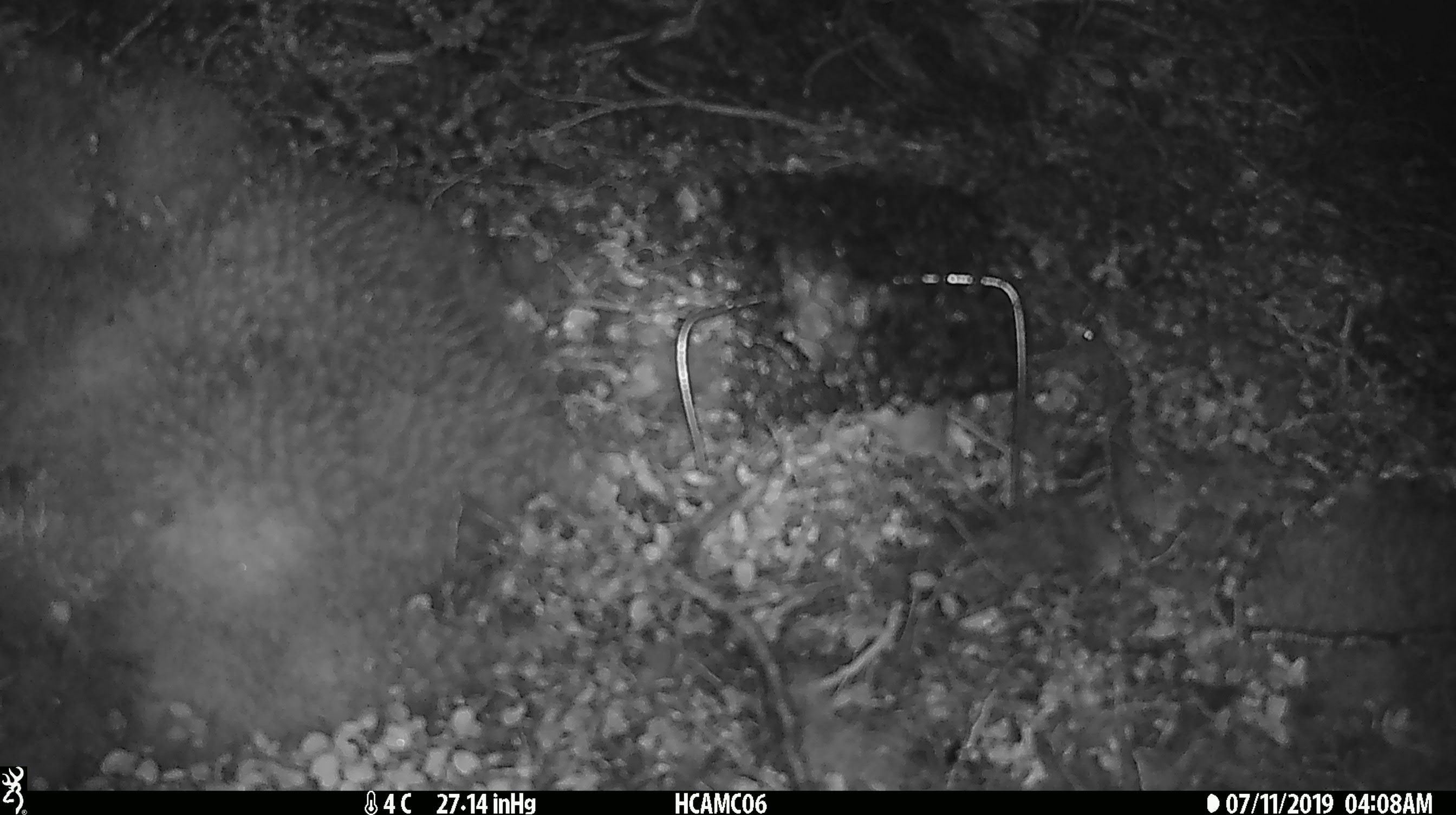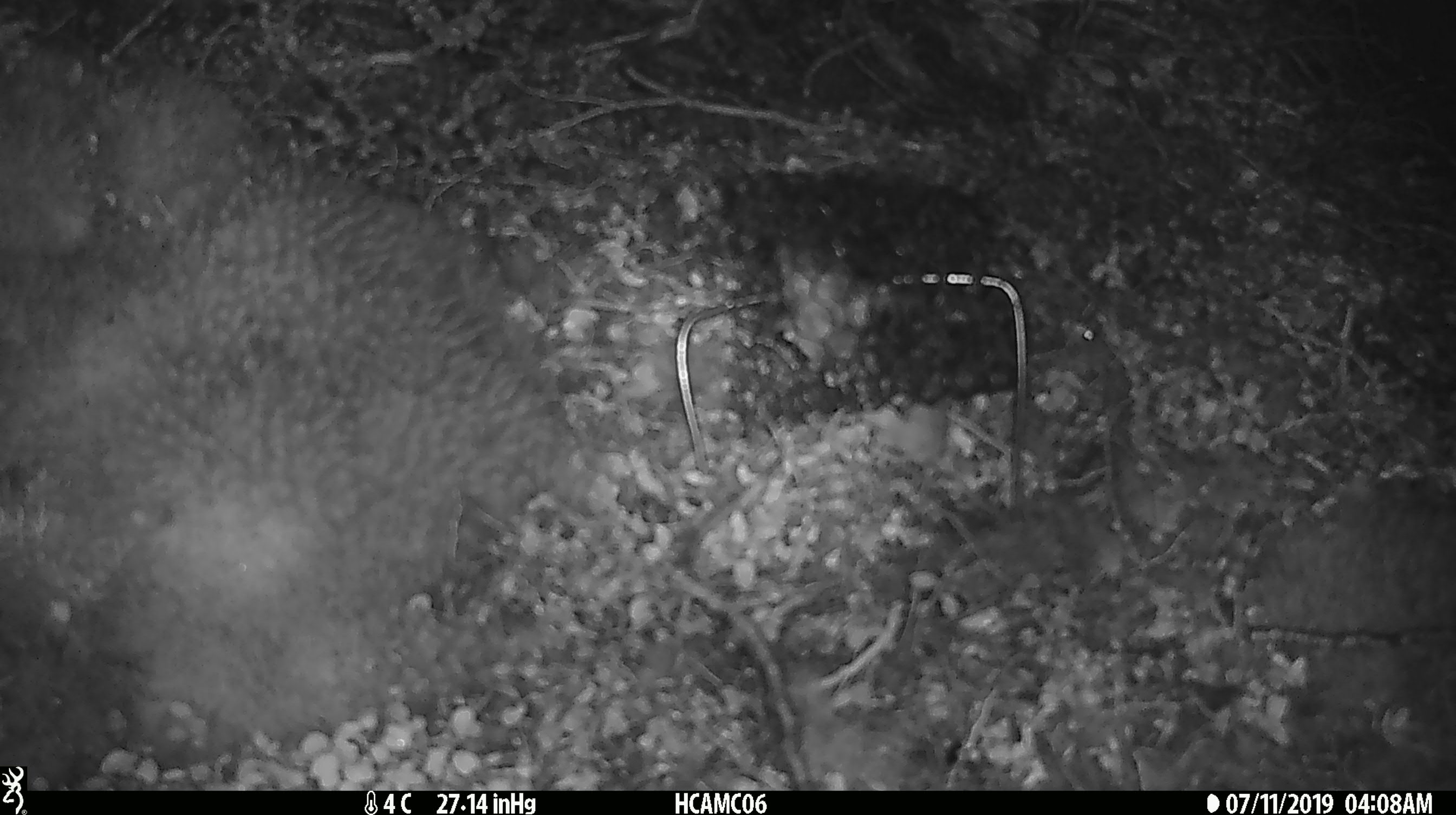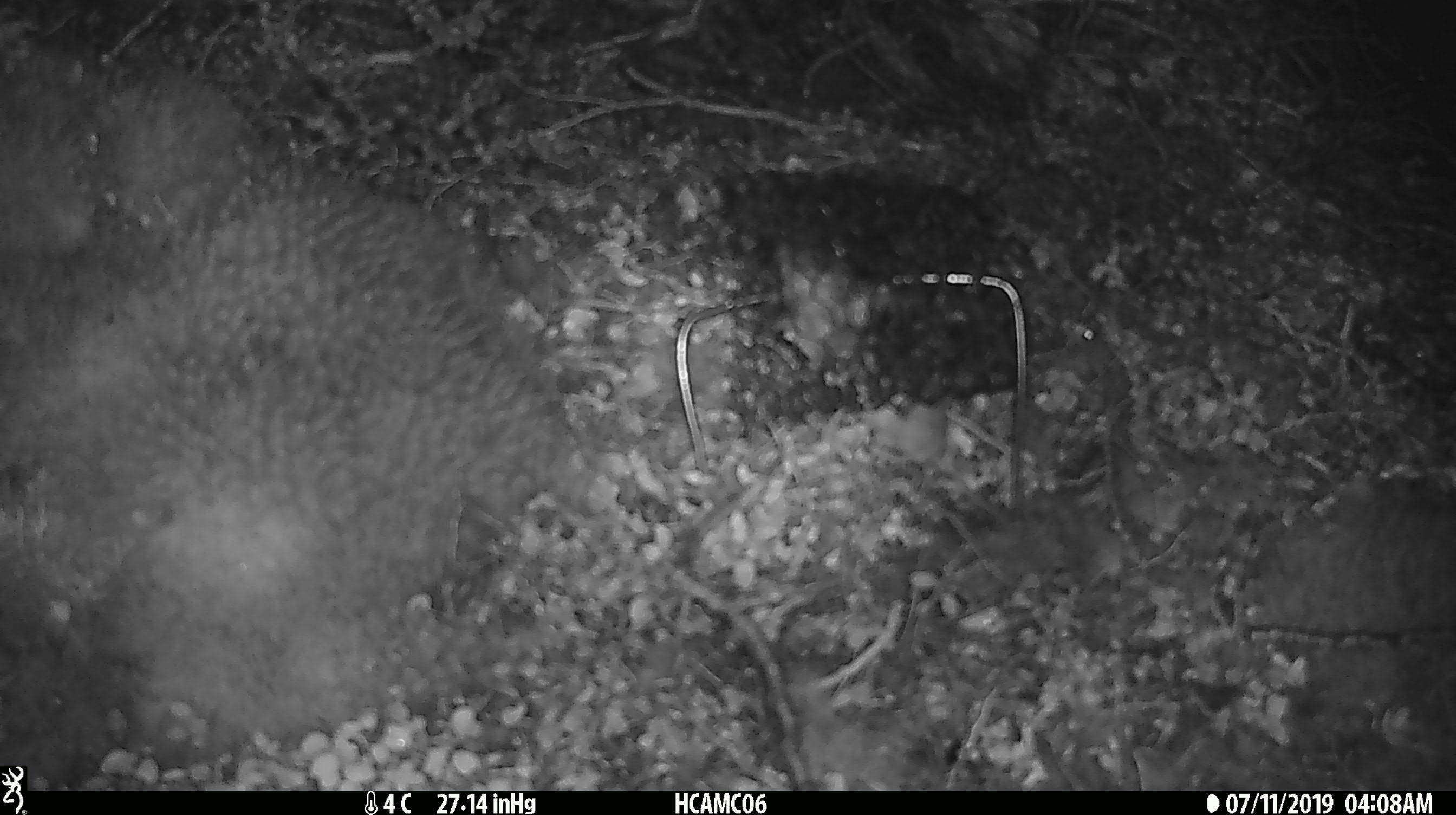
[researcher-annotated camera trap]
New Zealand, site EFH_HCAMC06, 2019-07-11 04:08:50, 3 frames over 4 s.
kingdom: Animalia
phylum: Chordata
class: Mammalia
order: Rodentia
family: Muridae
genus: Mus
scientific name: Mus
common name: mouse